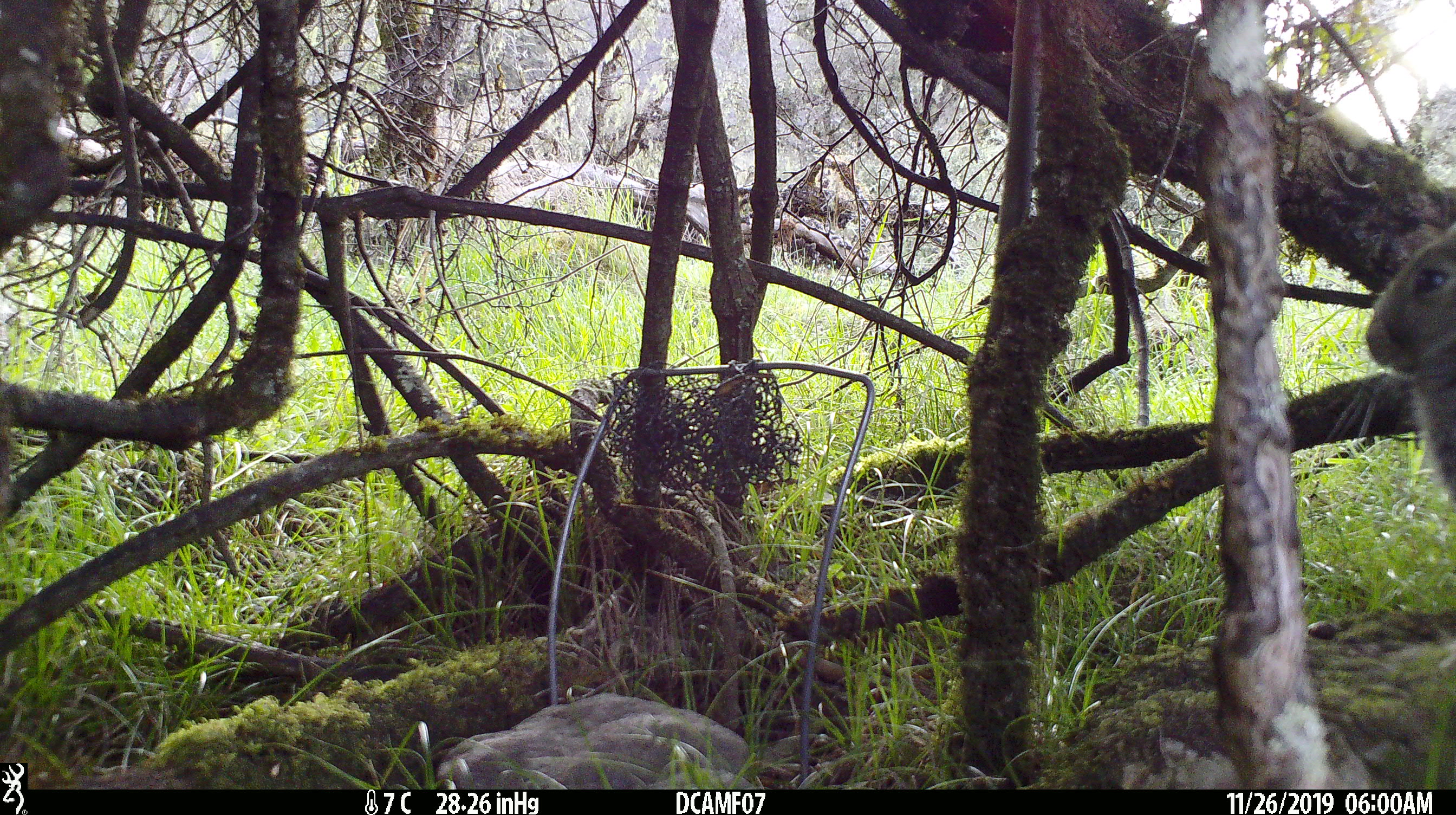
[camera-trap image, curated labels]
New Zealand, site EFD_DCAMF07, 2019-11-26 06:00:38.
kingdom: Animalia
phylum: Chordata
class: Mammalia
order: Lagomorpha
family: Leporidae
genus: Oryctolagus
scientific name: Oryctolagus cuniculus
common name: european rabbit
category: rabbit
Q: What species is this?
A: Rabbit (european rabbit) (Oryctolagus cuniculus).